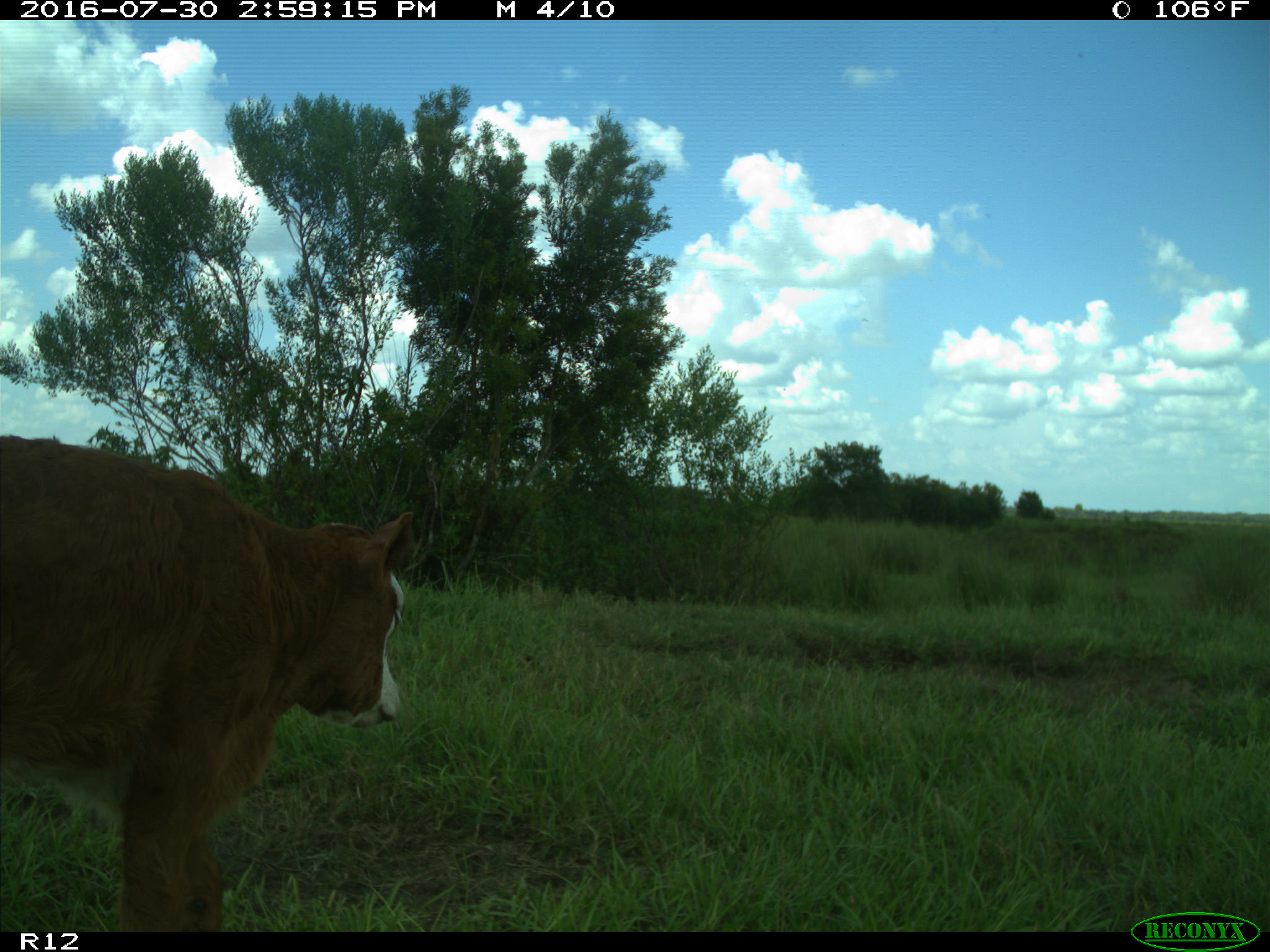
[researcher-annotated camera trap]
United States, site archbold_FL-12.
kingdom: Animalia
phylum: Chordata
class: Mammalia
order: Artiodactyla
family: Bovidae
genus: Bos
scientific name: Bos taurus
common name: domestic cow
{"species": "Bos taurus (domestic cow)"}